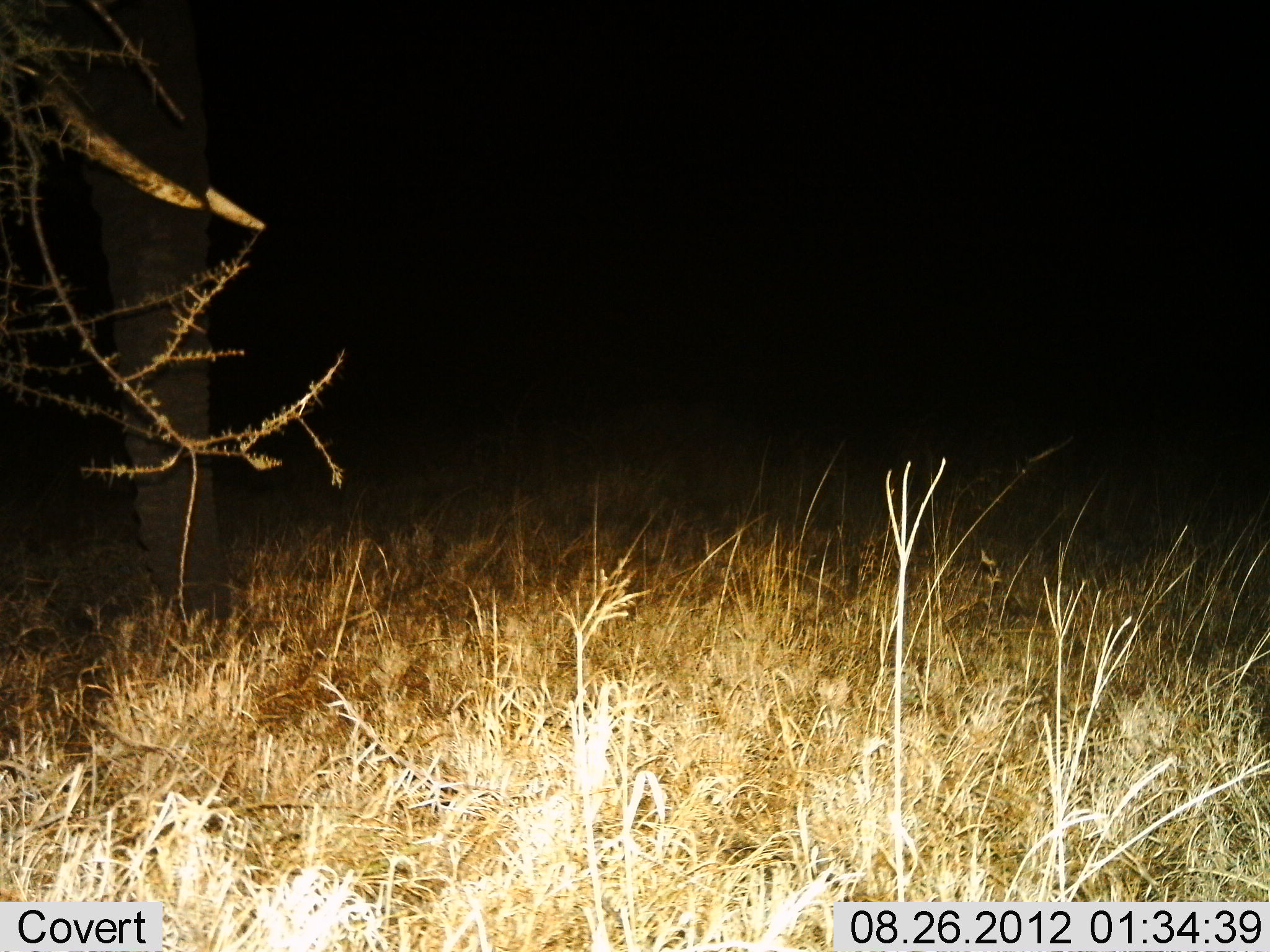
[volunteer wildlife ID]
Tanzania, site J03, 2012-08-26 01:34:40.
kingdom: Animalia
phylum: Chordata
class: Mammalia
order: Proboscidea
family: Elephantidae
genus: Loxodonta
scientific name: Loxodonta africana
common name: african bush elephant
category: elephant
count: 1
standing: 90%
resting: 0%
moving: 0%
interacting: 0%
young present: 0%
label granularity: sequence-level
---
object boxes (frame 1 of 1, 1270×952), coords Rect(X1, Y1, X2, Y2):
animal: Rect(0, 0, 265, 649)